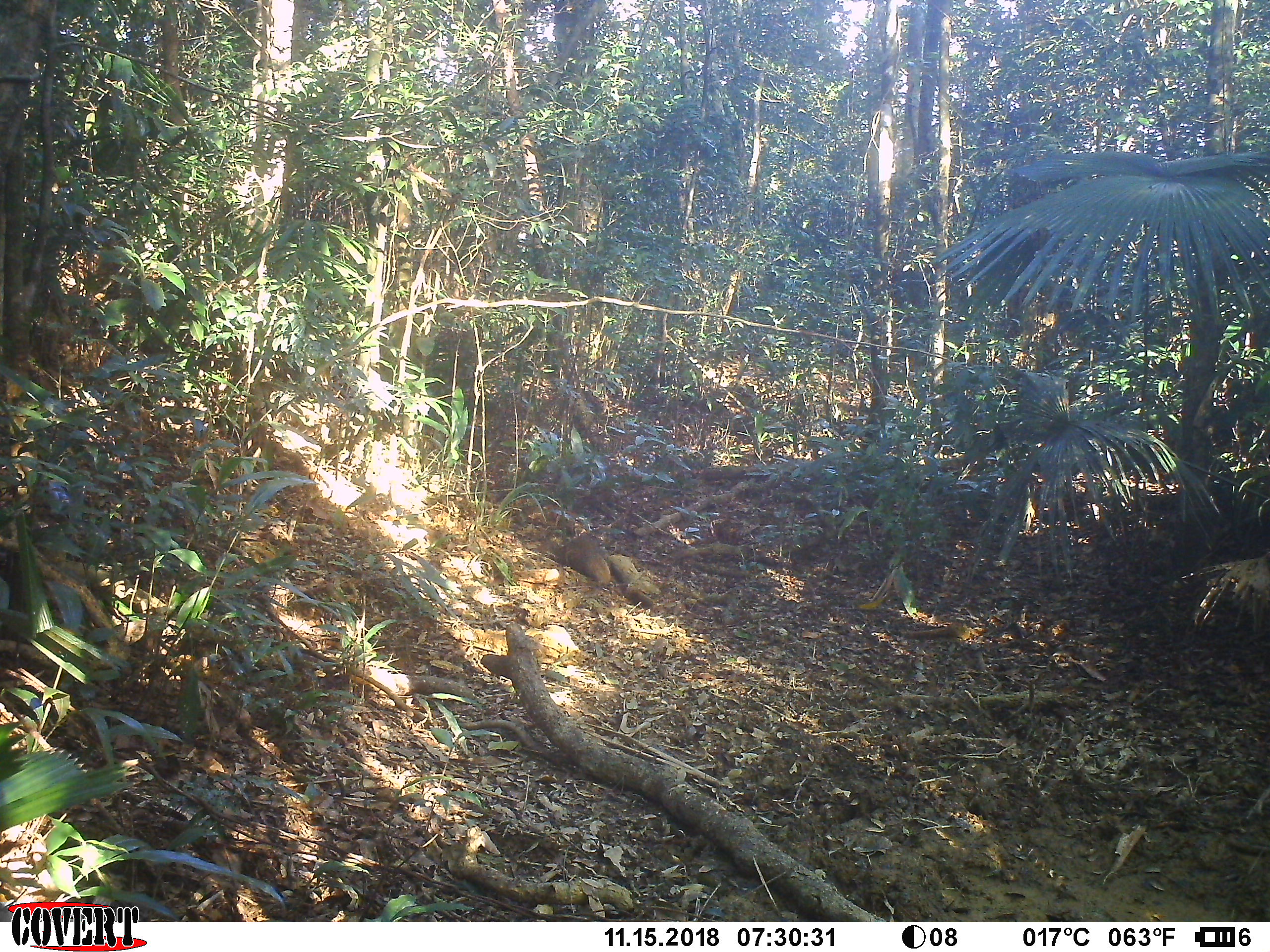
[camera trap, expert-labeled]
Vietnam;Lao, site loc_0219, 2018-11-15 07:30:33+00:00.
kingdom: Animalia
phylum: Chordata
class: Mammalia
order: Carnivora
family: Herpestidae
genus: Urva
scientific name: Urva urva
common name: crab-eating mongoose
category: crab eating mongoose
Crab eating mongoose (crab-eating mongoose) (Urva urva). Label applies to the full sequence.